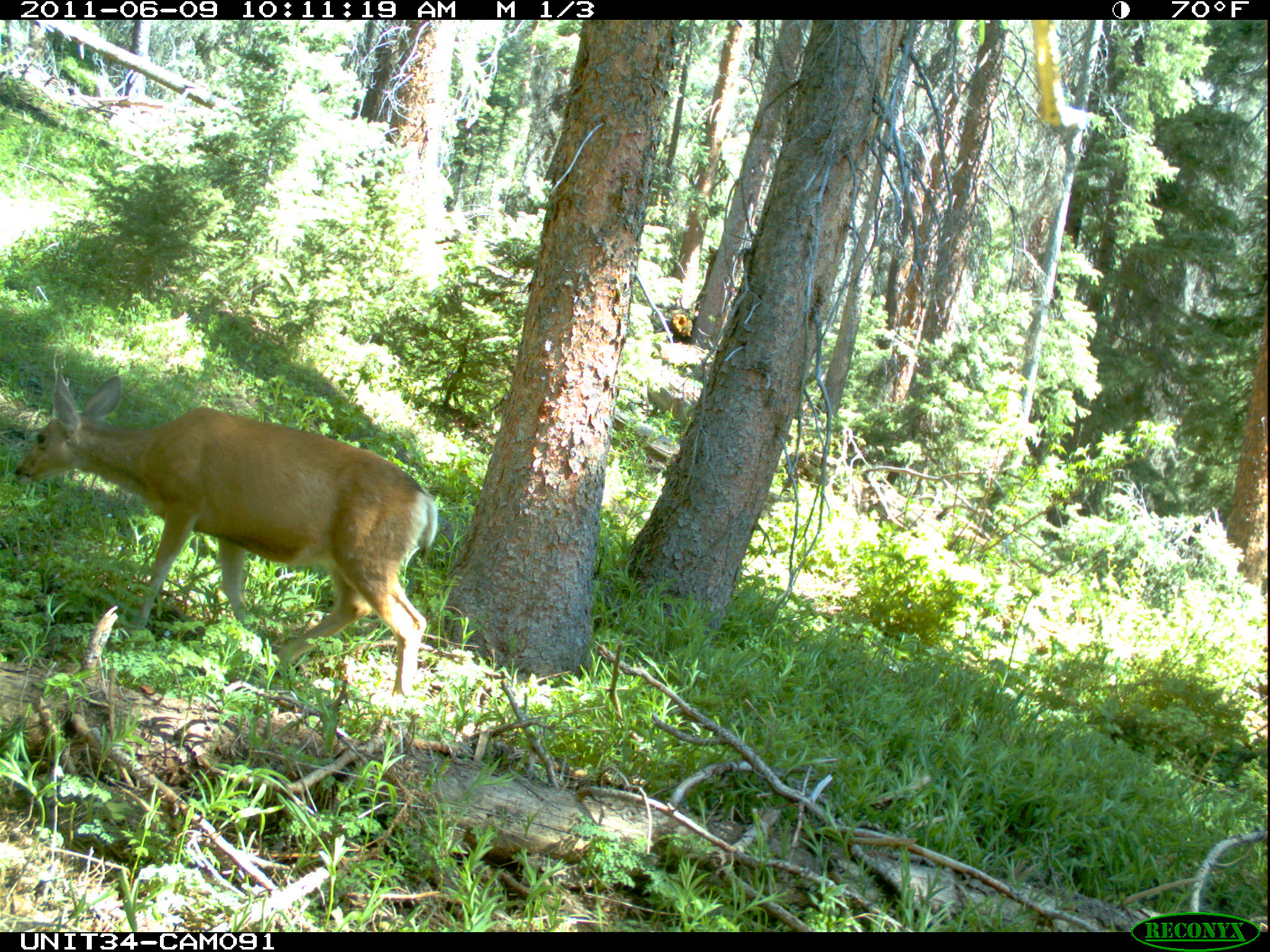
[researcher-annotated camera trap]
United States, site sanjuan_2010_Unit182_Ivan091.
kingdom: Animalia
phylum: Chordata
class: Mammalia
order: Artiodactyla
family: Cervidae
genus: Odocoileus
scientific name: Odocoileus hemionus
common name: mule deer